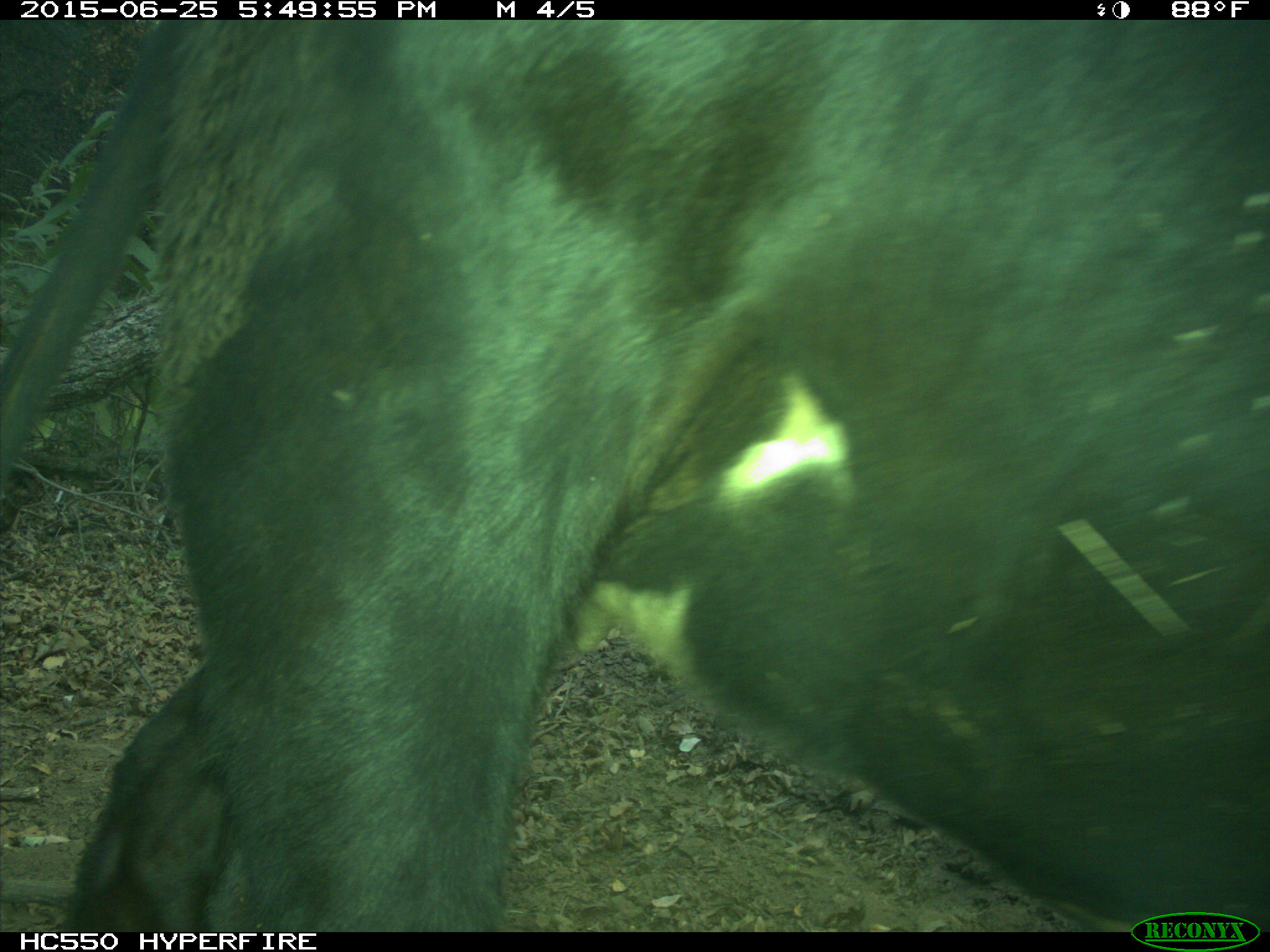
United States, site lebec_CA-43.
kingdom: Animalia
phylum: Chordata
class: Mammalia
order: Artiodactyla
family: Bovidae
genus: Bos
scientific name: Bos taurus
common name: domestic cow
Bos taurus (domestic cow).